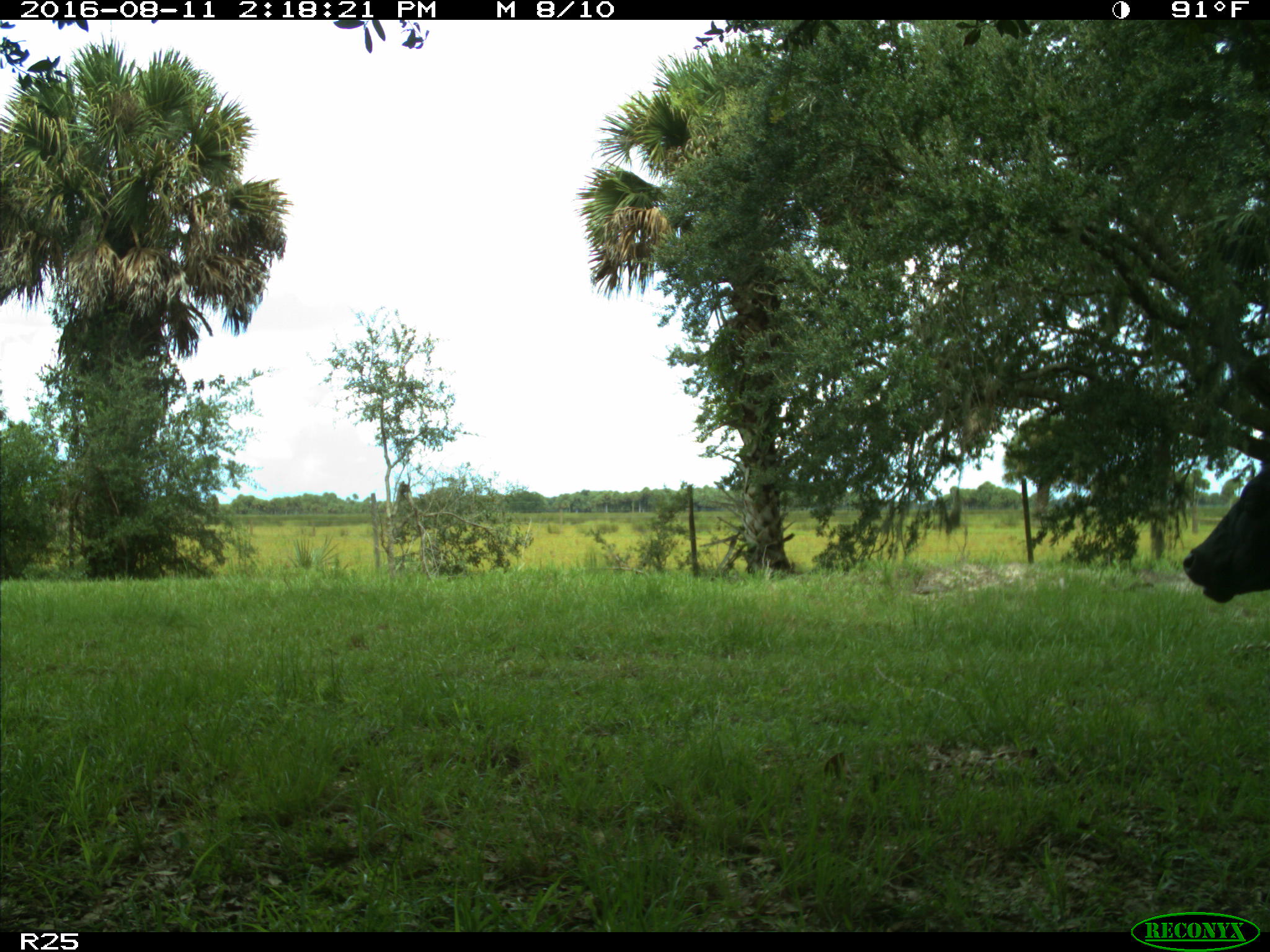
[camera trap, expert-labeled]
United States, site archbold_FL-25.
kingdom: Animalia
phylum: Chordata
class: Mammalia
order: Artiodactyla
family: Bovidae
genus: Bos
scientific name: Bos taurus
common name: domestic cow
Bos taurus (domestic cow).